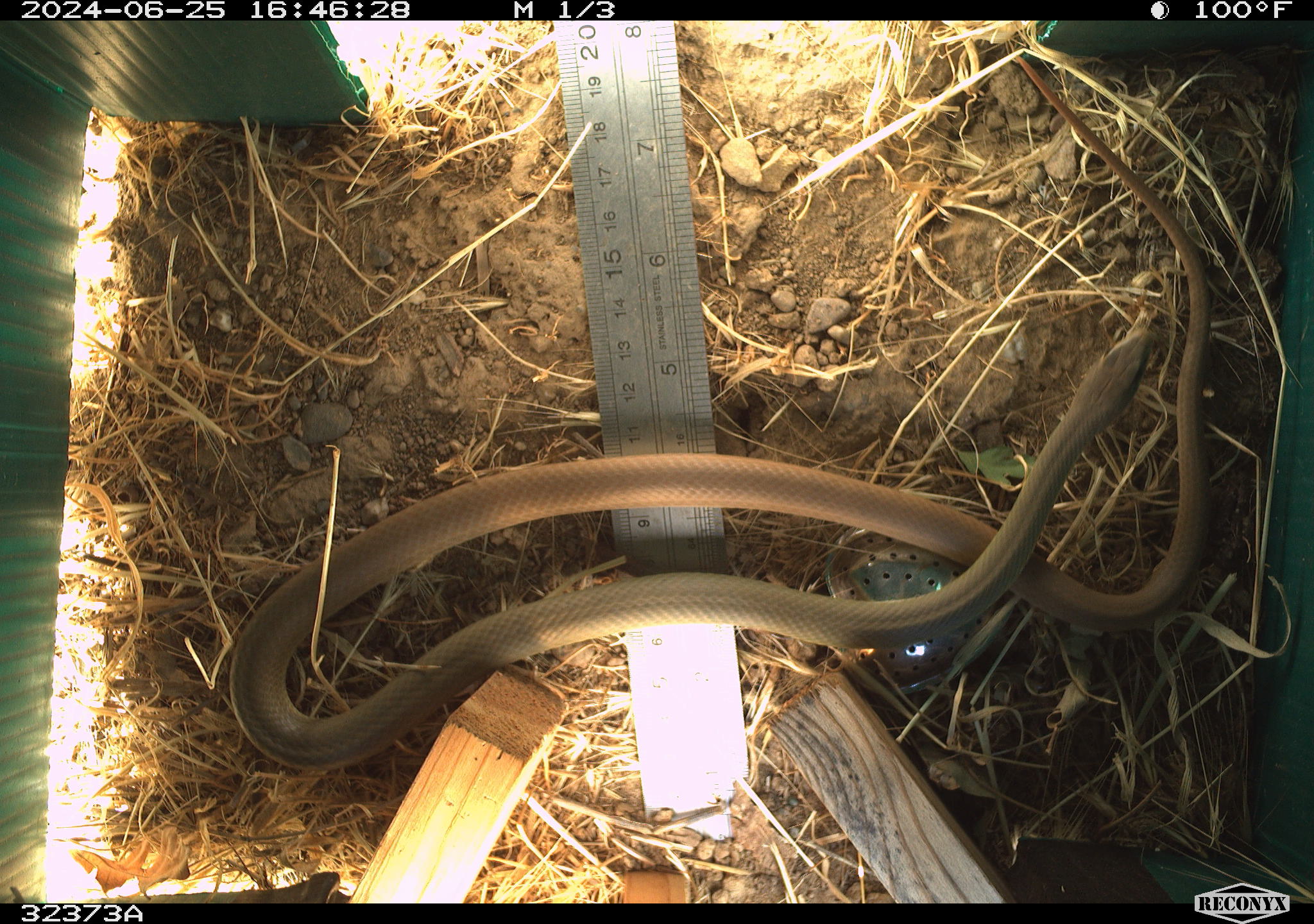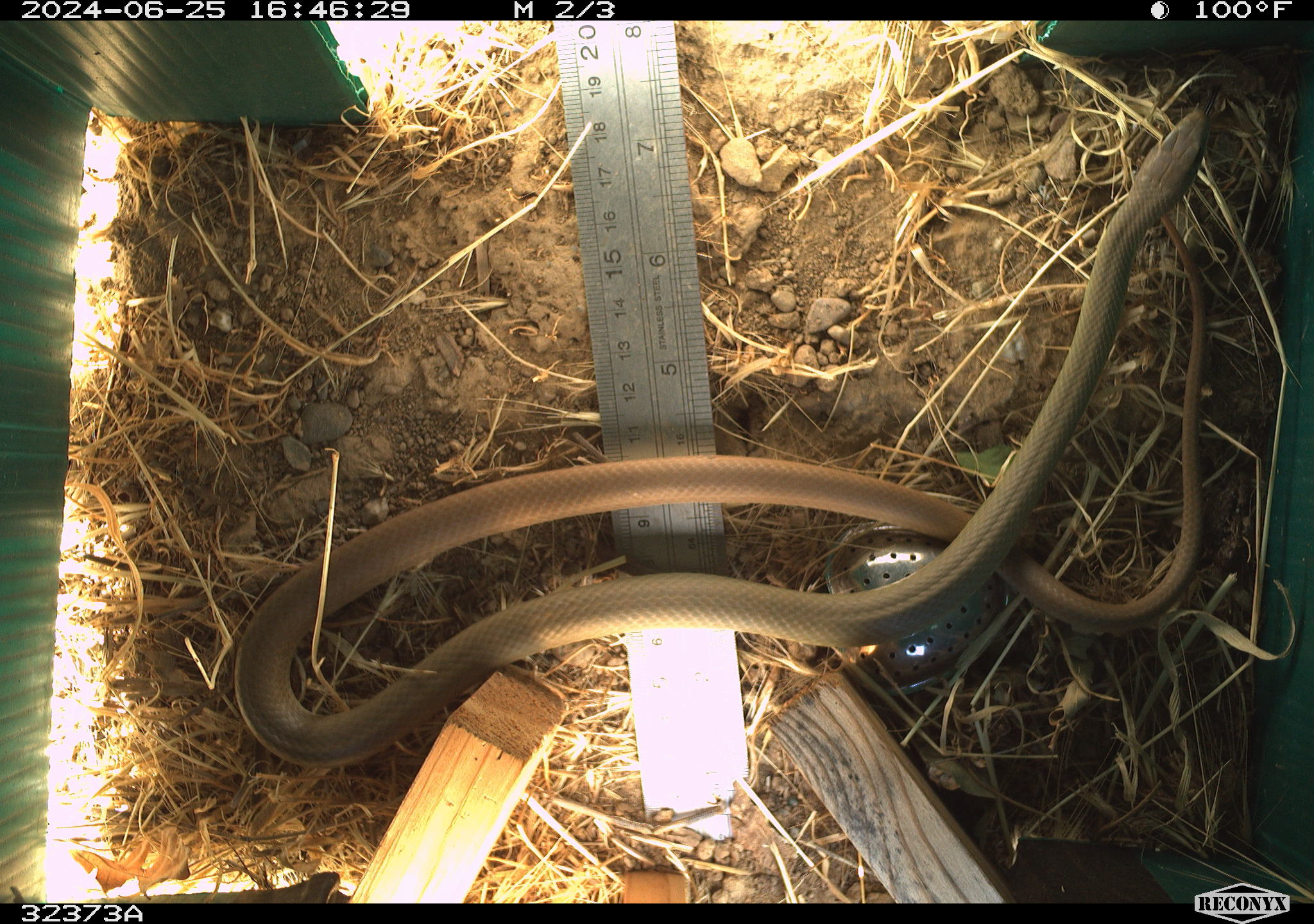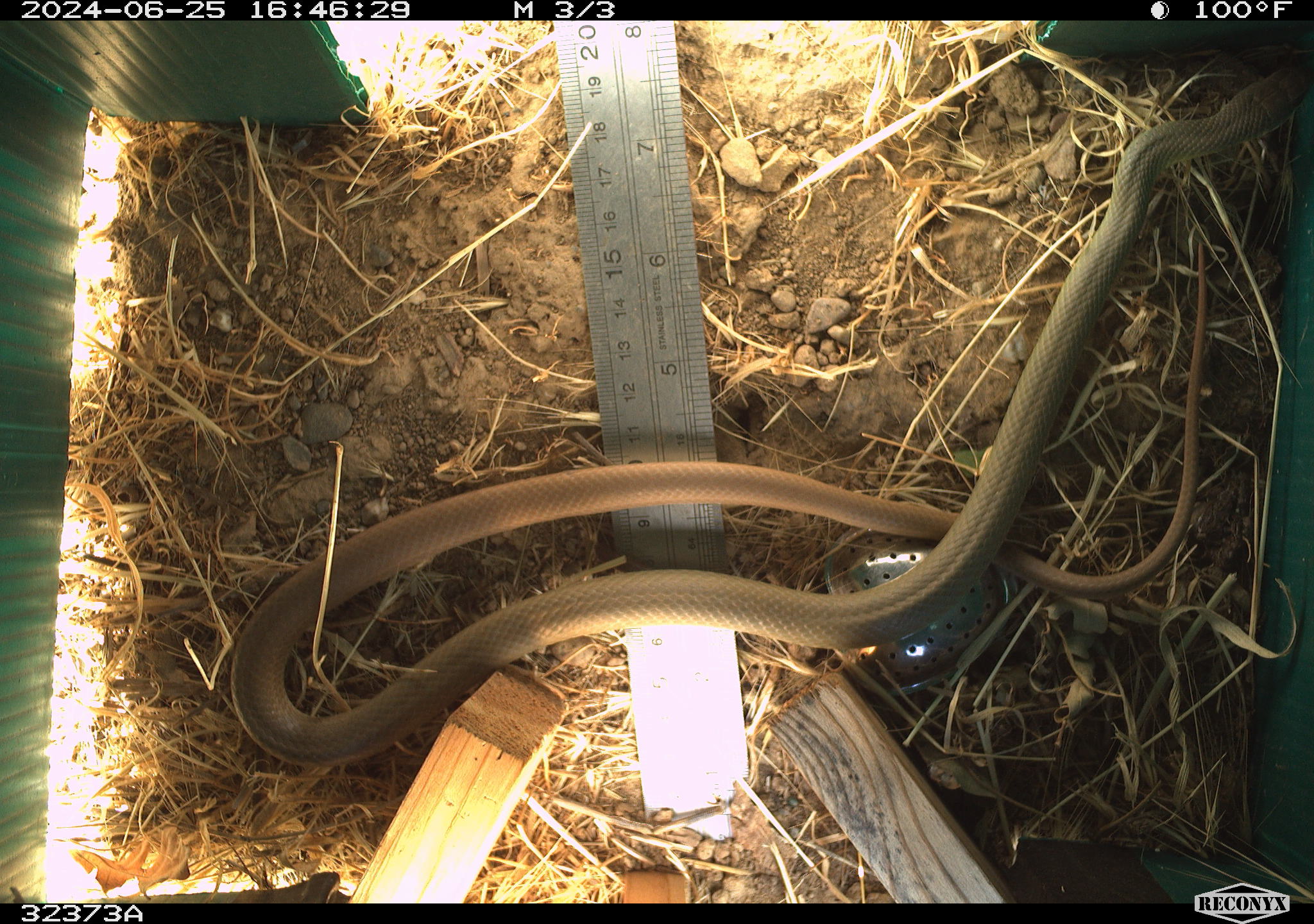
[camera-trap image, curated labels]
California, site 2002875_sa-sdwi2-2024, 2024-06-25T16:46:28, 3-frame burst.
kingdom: Animalia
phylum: Chordata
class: Reptilia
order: Squamata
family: Colubridae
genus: Coluber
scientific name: Coluber constrictor mormon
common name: western yellow-bellied racer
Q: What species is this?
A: Western yellow-bellied racer (Coluber constrictor mormon).